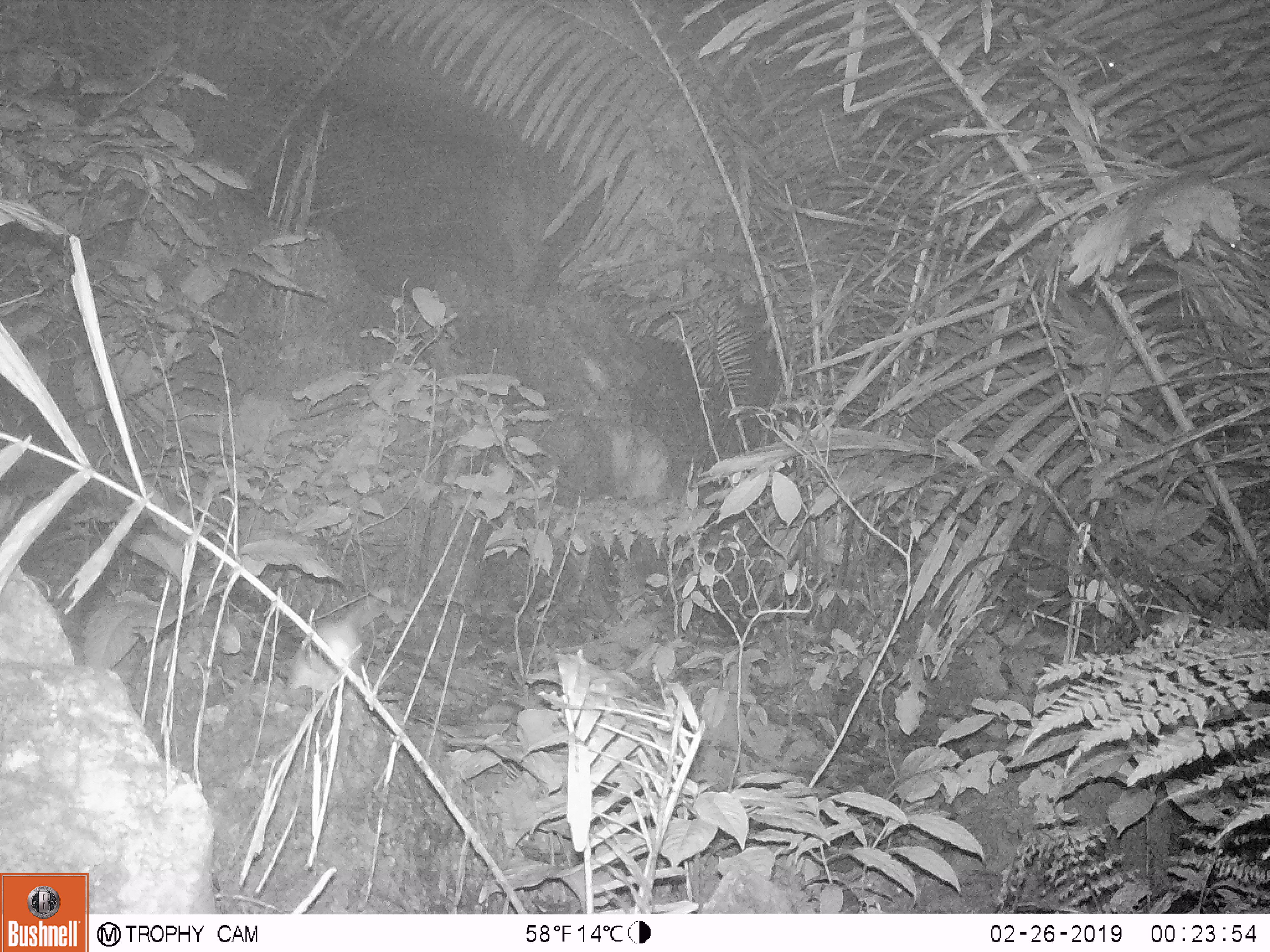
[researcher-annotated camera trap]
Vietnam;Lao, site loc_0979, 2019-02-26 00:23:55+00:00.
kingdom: Animalia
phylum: Chordata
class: Mammalia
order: Rodentia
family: Muridae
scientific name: Muridae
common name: old-world mice and rats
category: unidentified murid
Unidentified murid (old-world mice and rats) (Muridae). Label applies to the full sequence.